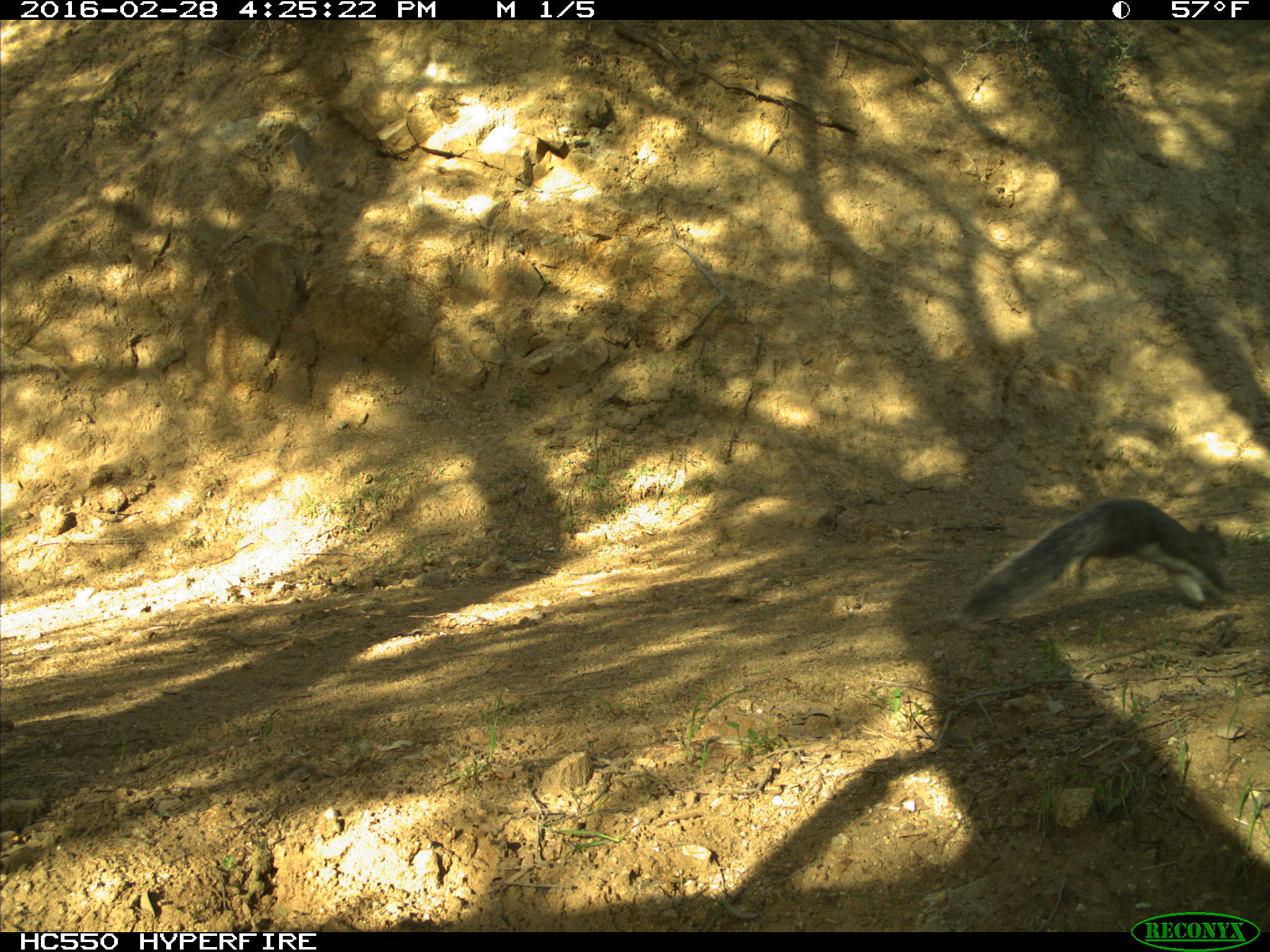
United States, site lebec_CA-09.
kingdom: Animalia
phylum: Chordata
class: Mammalia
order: Rodentia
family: Sciuridae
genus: Sciurus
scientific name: Sciurus carolinensis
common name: eastern gray squirrel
Sciurus carolinensis (eastern gray squirrel).